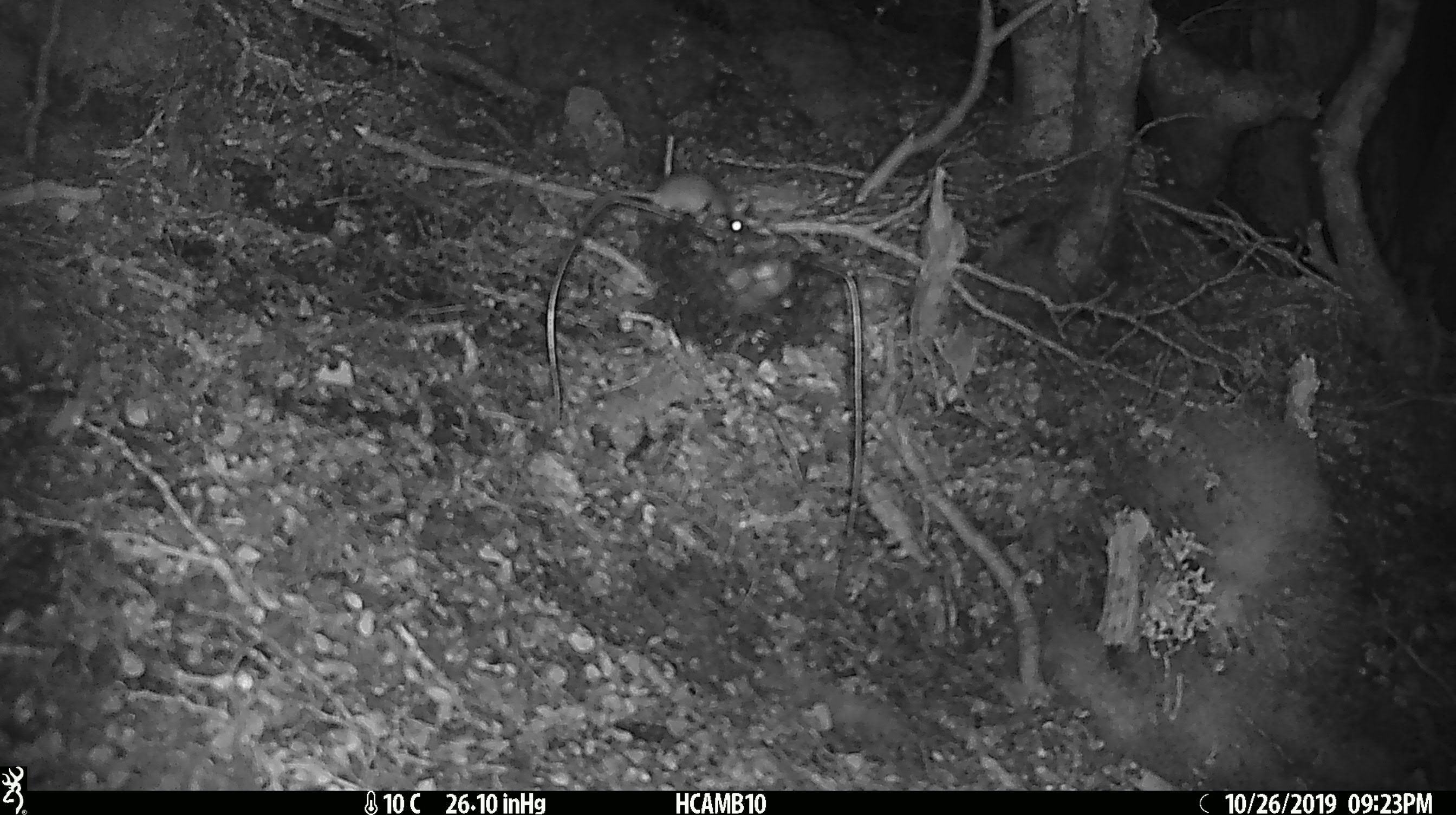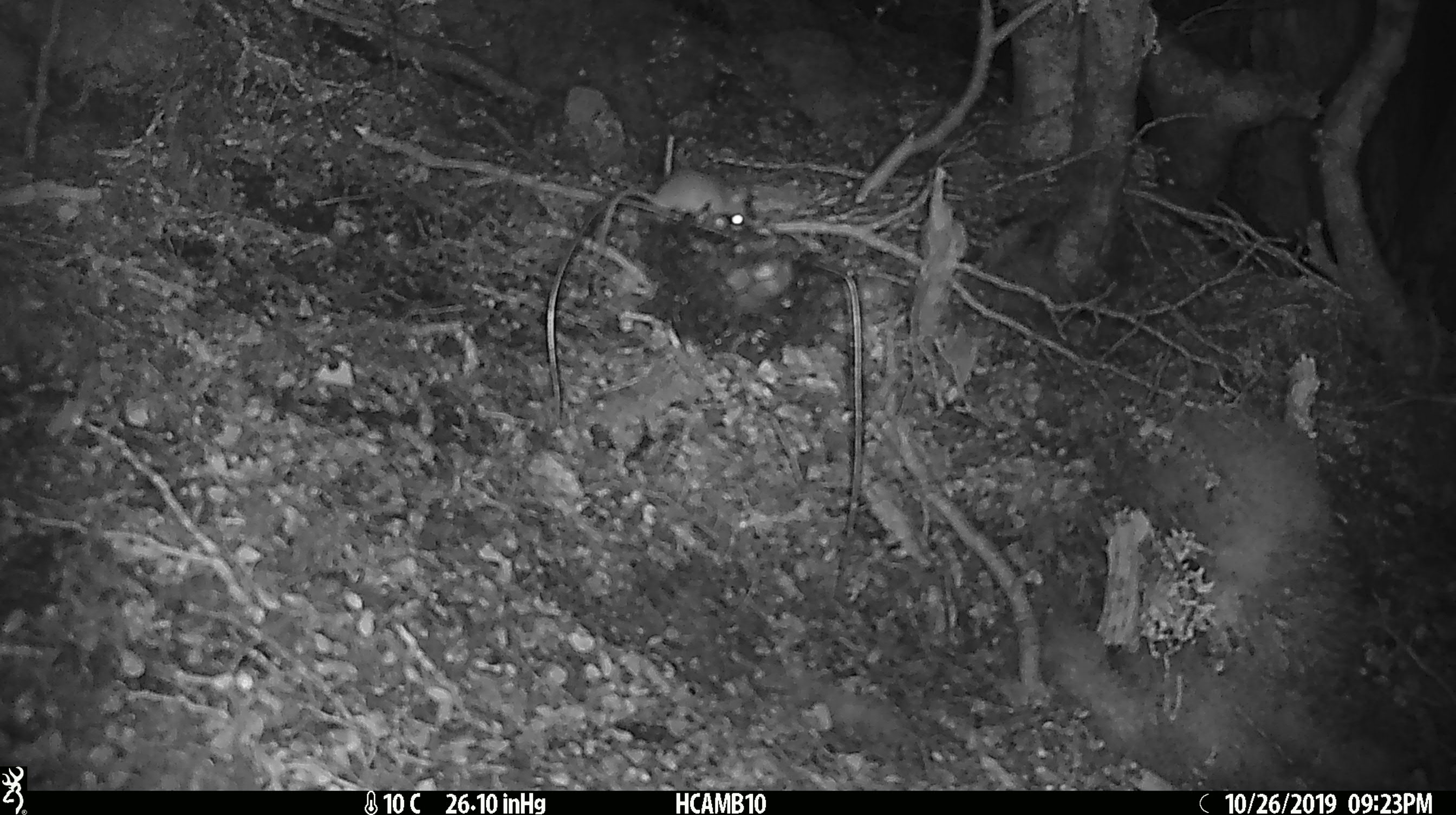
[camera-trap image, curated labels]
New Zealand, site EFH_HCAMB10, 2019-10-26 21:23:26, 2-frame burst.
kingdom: Animalia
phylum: Chordata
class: Mammalia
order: Rodentia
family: Muridae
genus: Mus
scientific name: Mus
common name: mouse